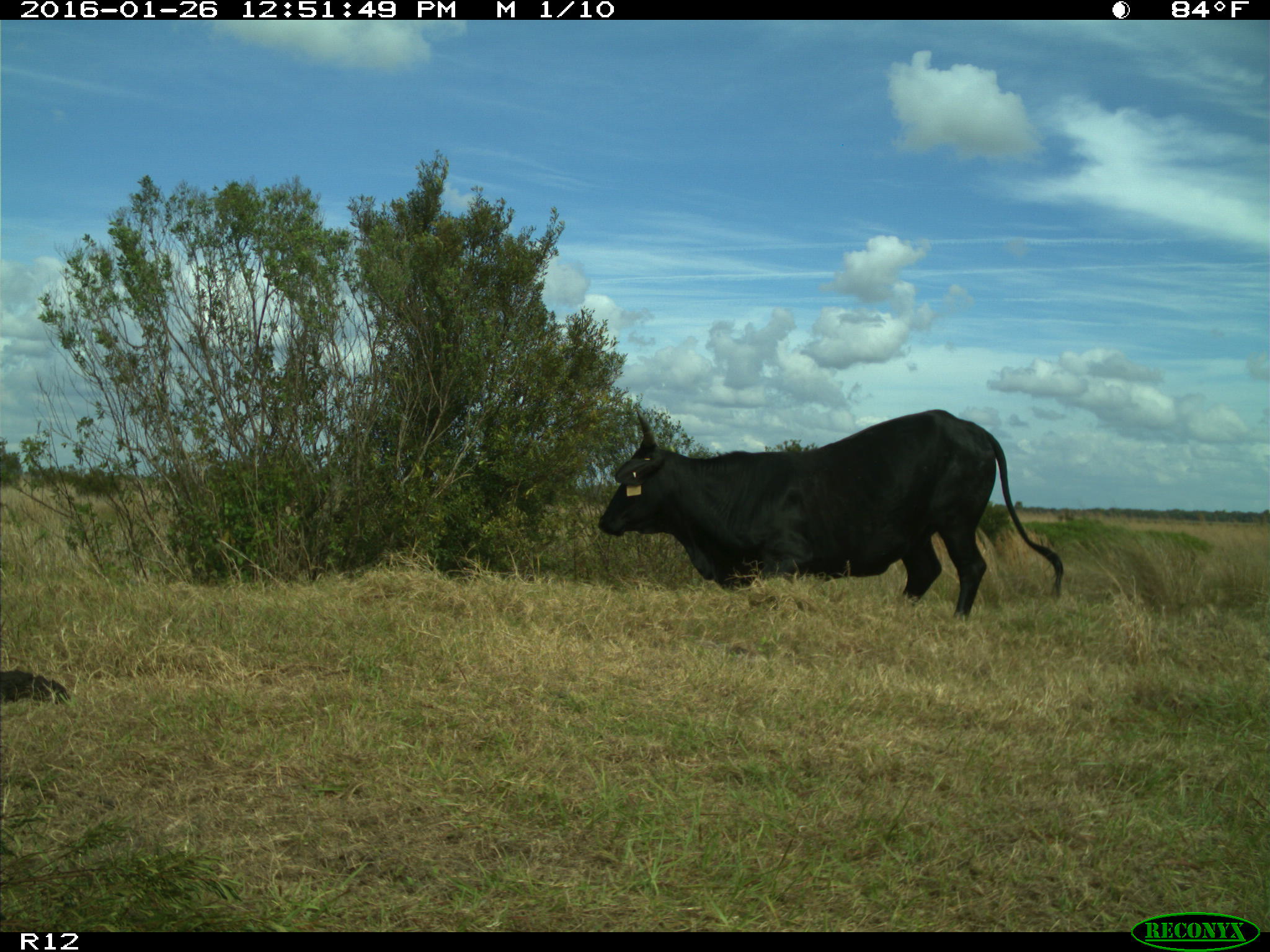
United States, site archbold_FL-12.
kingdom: Animalia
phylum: Chordata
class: Mammalia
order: Artiodactyla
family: Bovidae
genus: Bos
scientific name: Bos taurus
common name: domestic cow